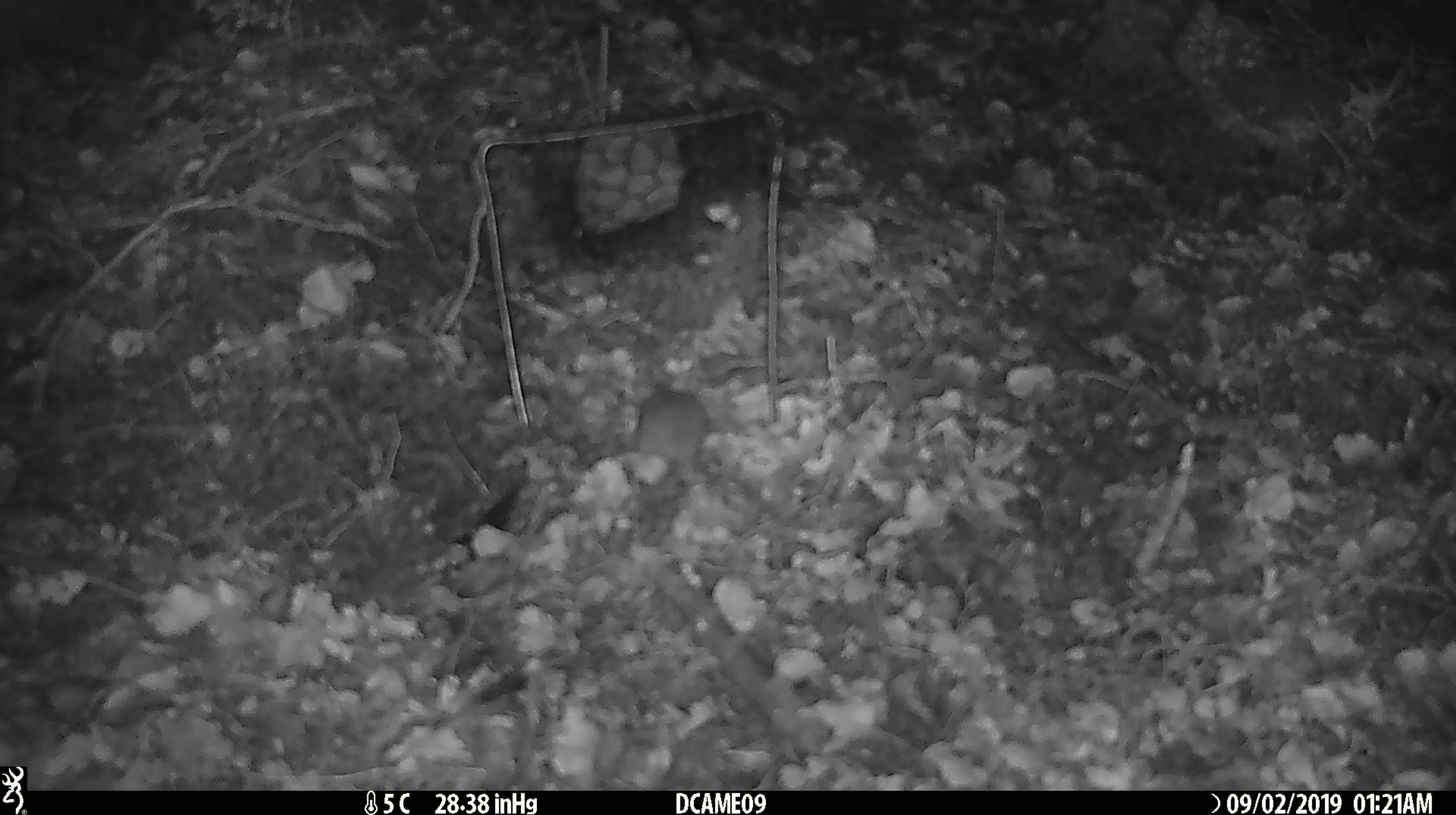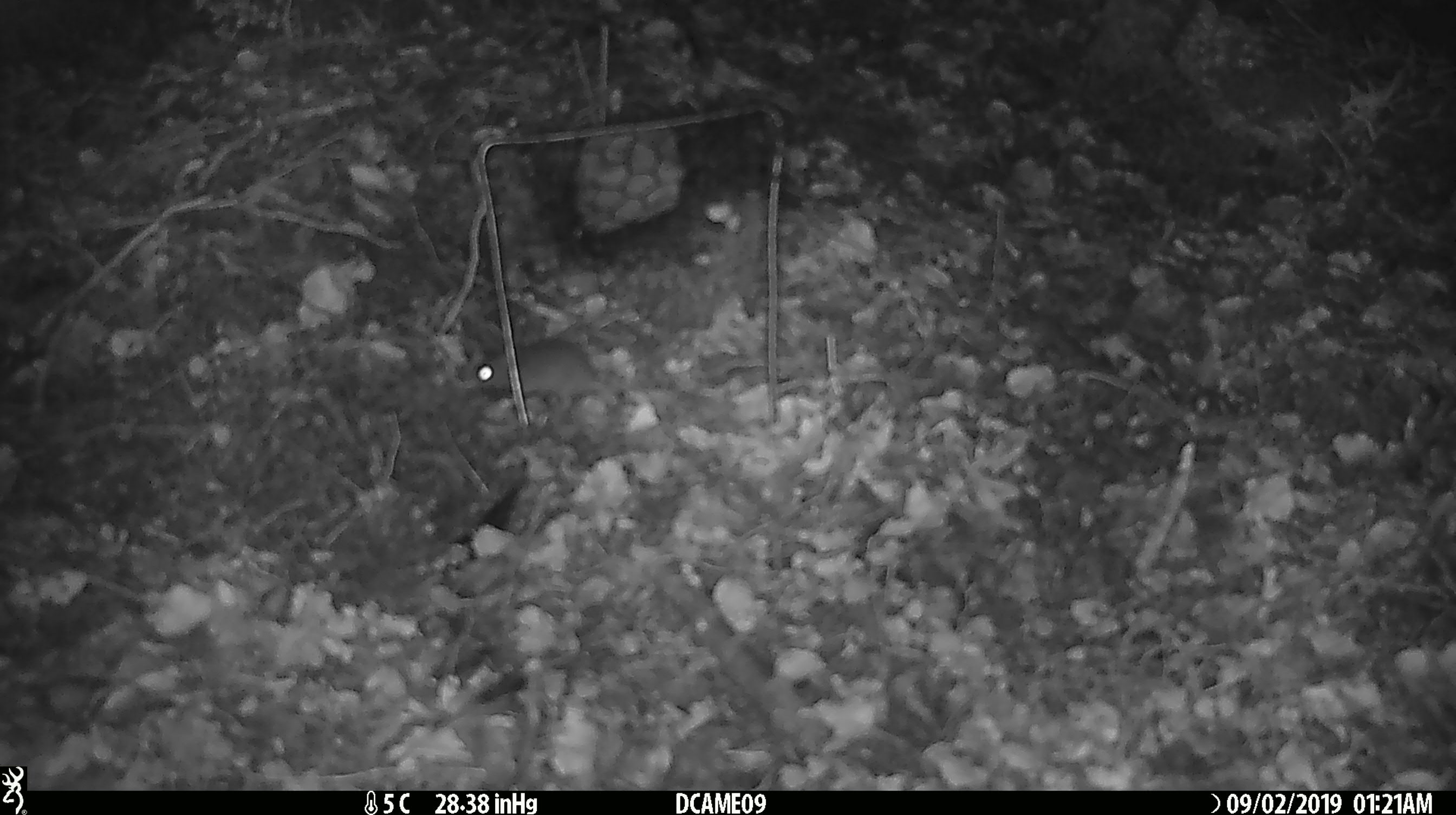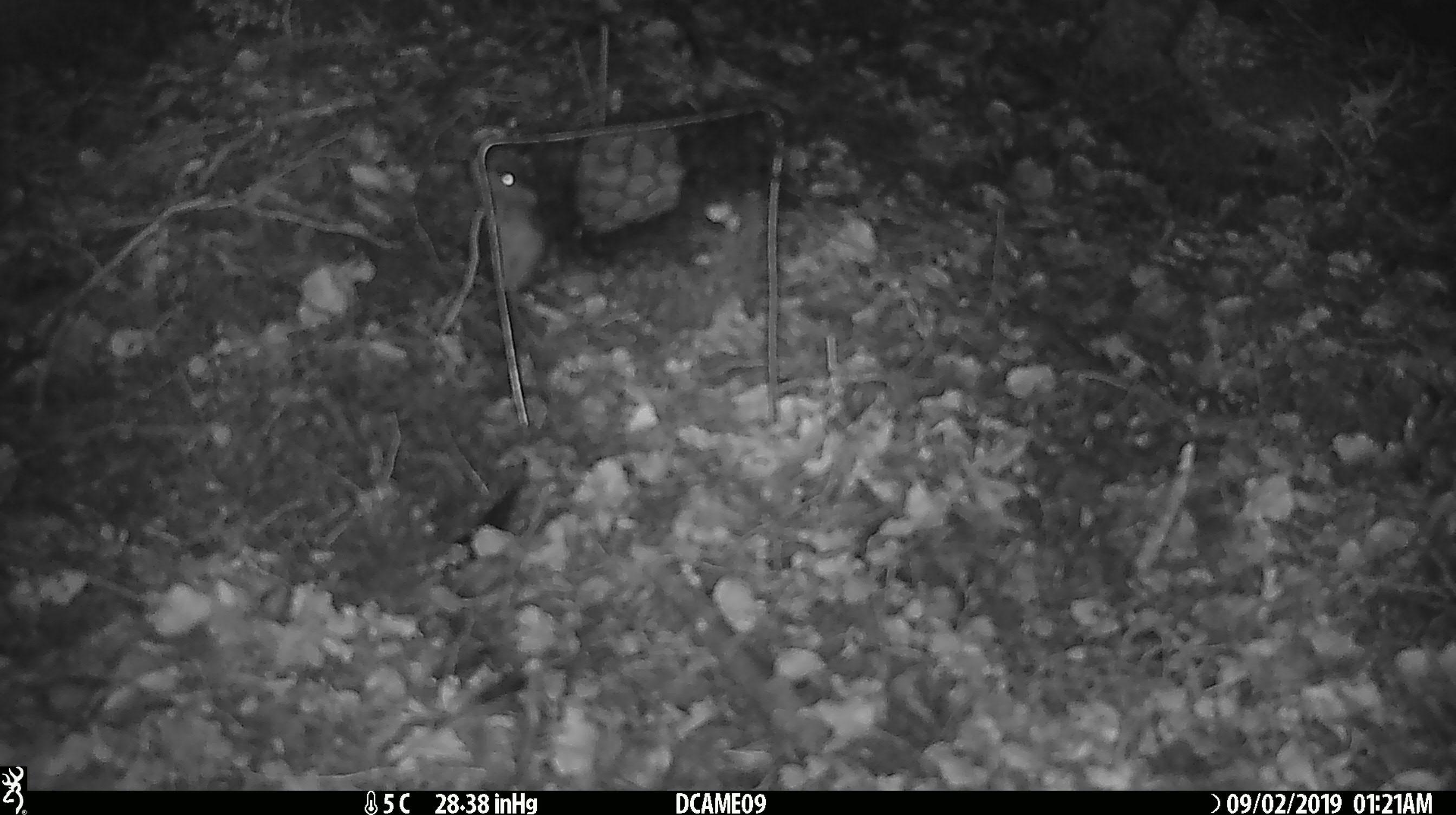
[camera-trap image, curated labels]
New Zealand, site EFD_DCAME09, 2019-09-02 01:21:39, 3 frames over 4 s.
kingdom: Animalia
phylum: Chordata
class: Mammalia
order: Rodentia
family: Muridae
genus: Mus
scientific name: Mus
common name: mouse